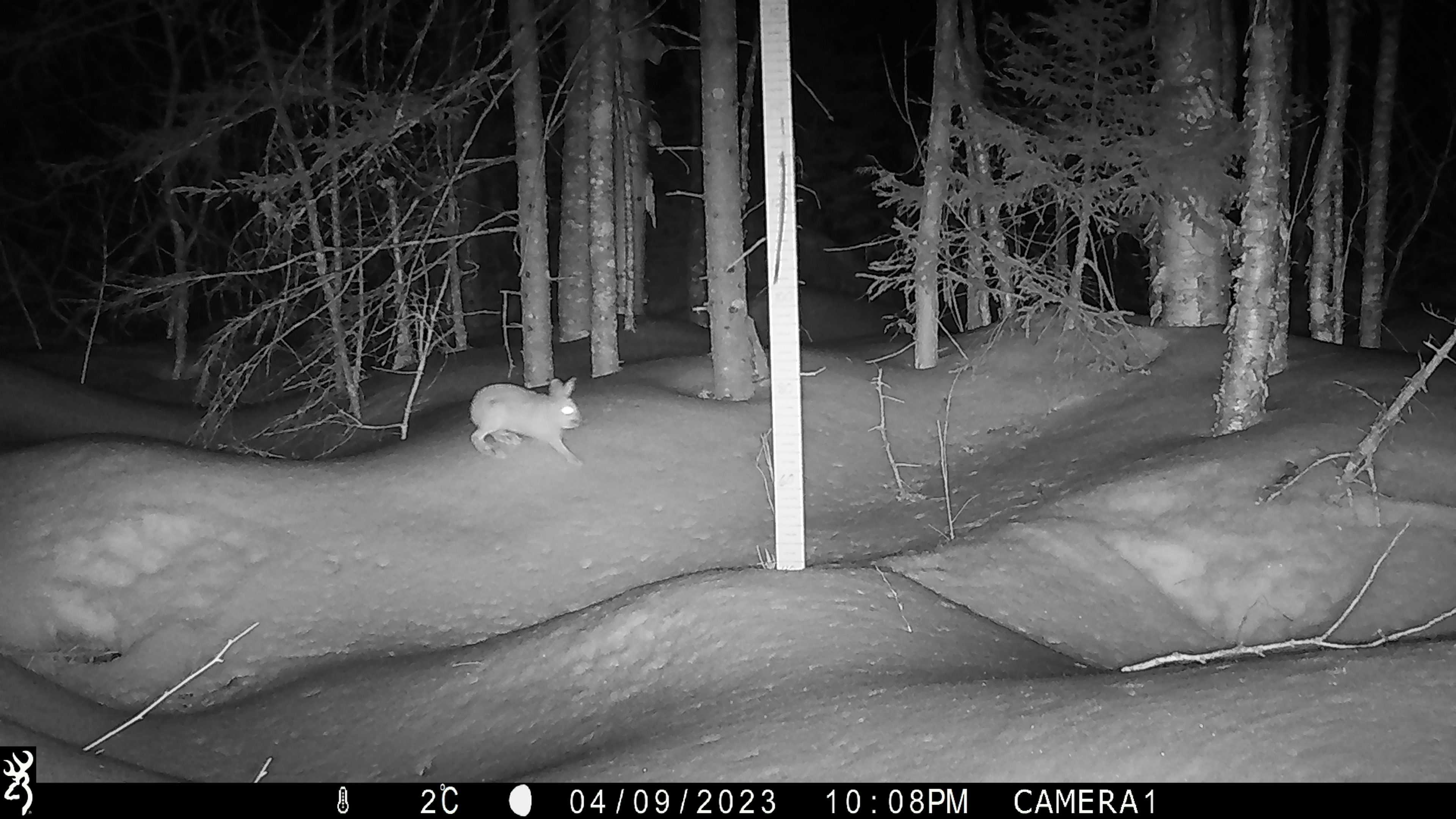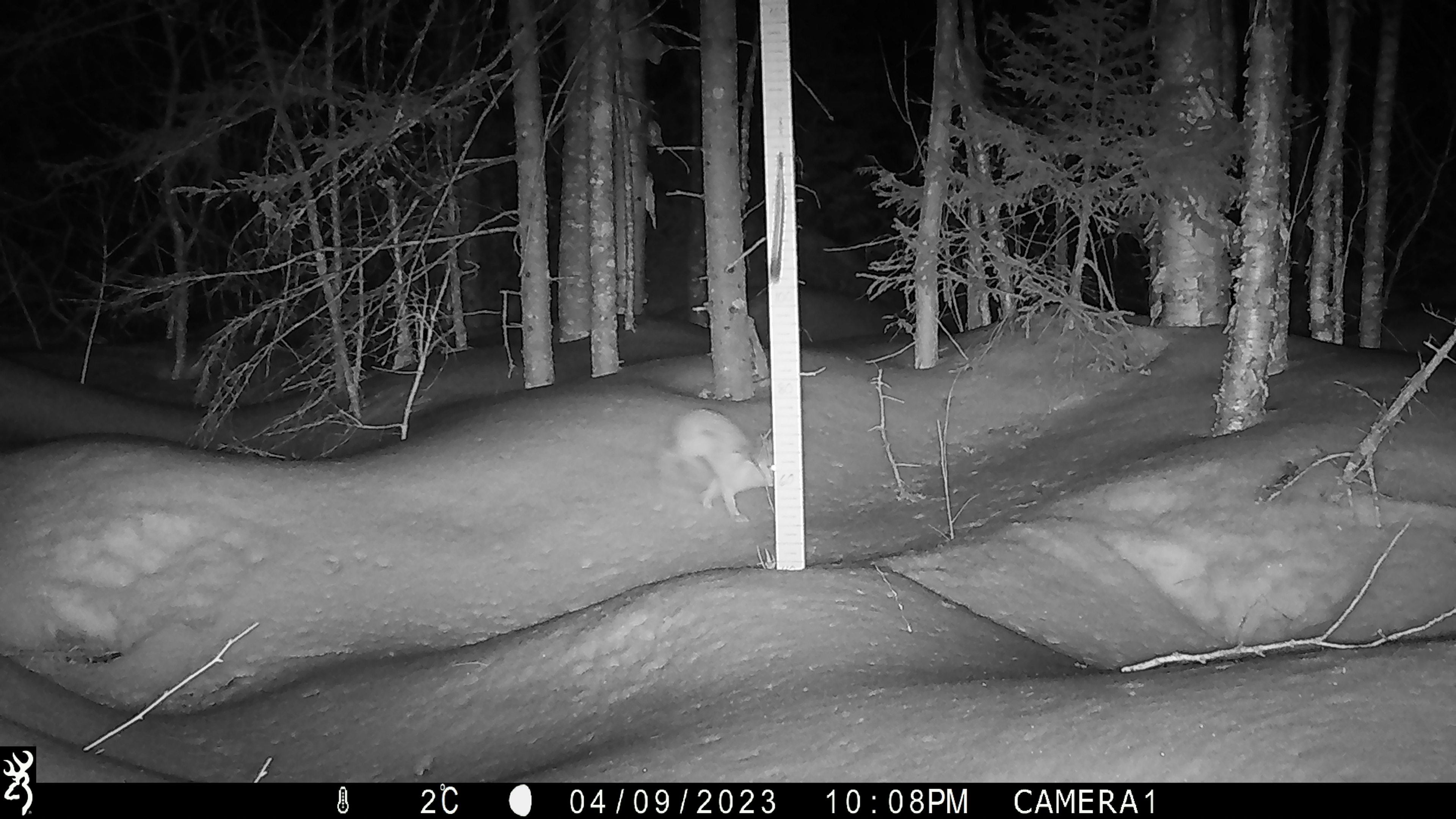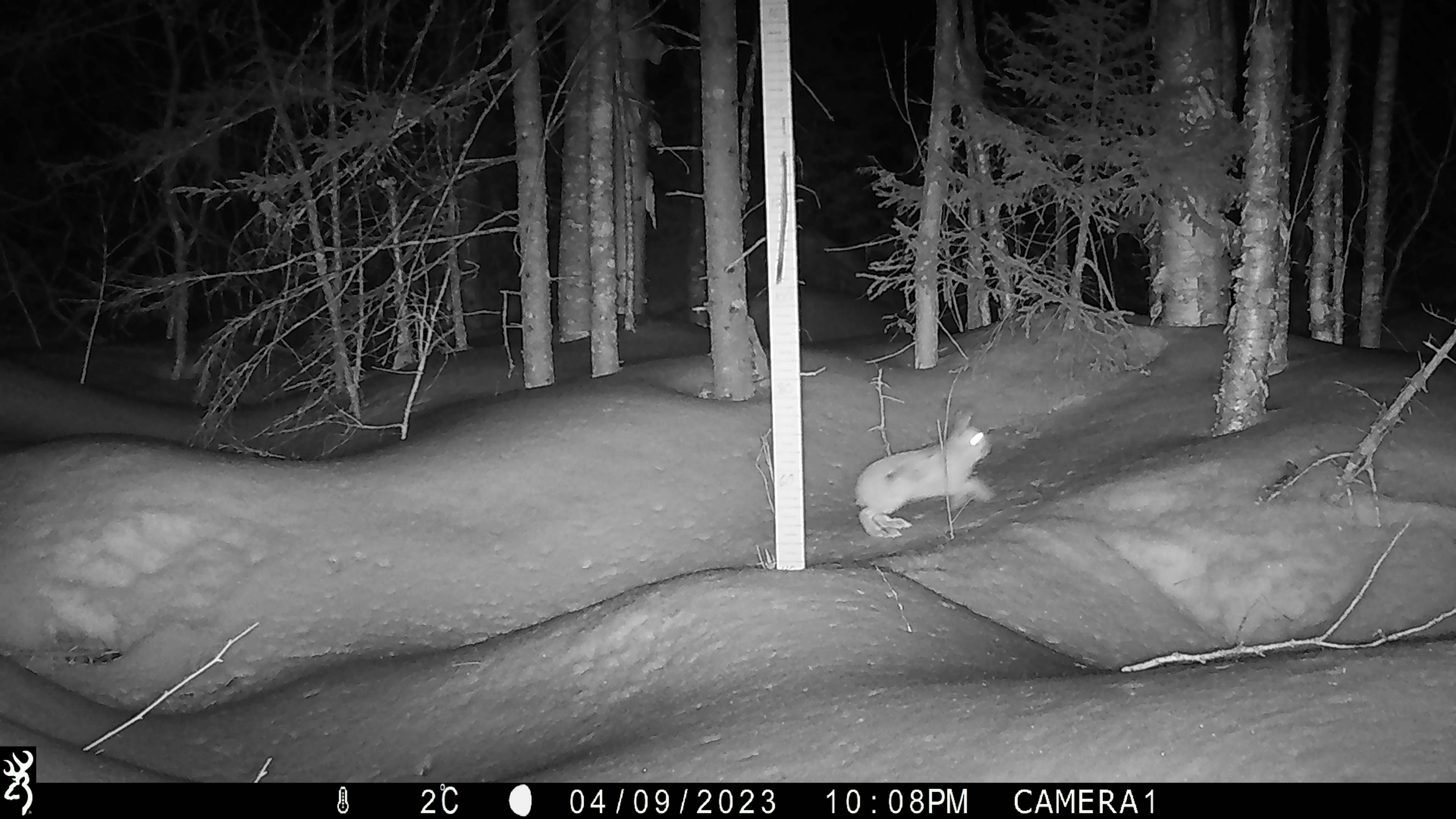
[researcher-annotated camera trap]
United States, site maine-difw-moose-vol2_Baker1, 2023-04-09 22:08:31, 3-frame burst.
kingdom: Animalia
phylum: Chordata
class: Mammalia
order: Lagomorpha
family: Leporidae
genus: Lepus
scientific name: Lepus americanus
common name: snowshoe hare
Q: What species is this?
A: Snowshoe hare (Lepus americanus).